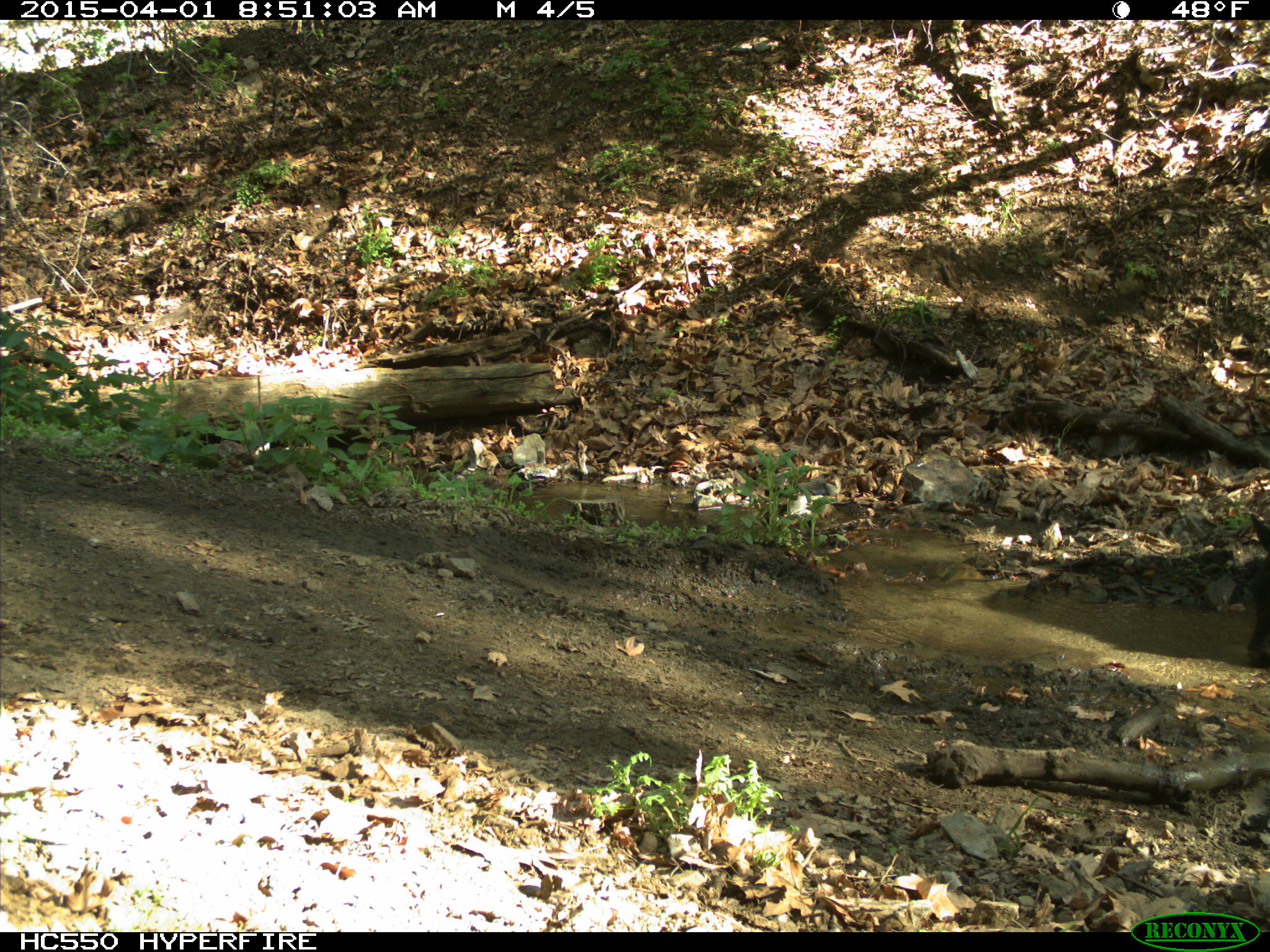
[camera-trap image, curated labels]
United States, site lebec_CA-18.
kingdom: Animalia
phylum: Chordata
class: Mammalia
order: Artiodactyla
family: Bovidae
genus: Bos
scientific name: Bos taurus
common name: domestic cow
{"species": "Bos taurus (domestic cow)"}